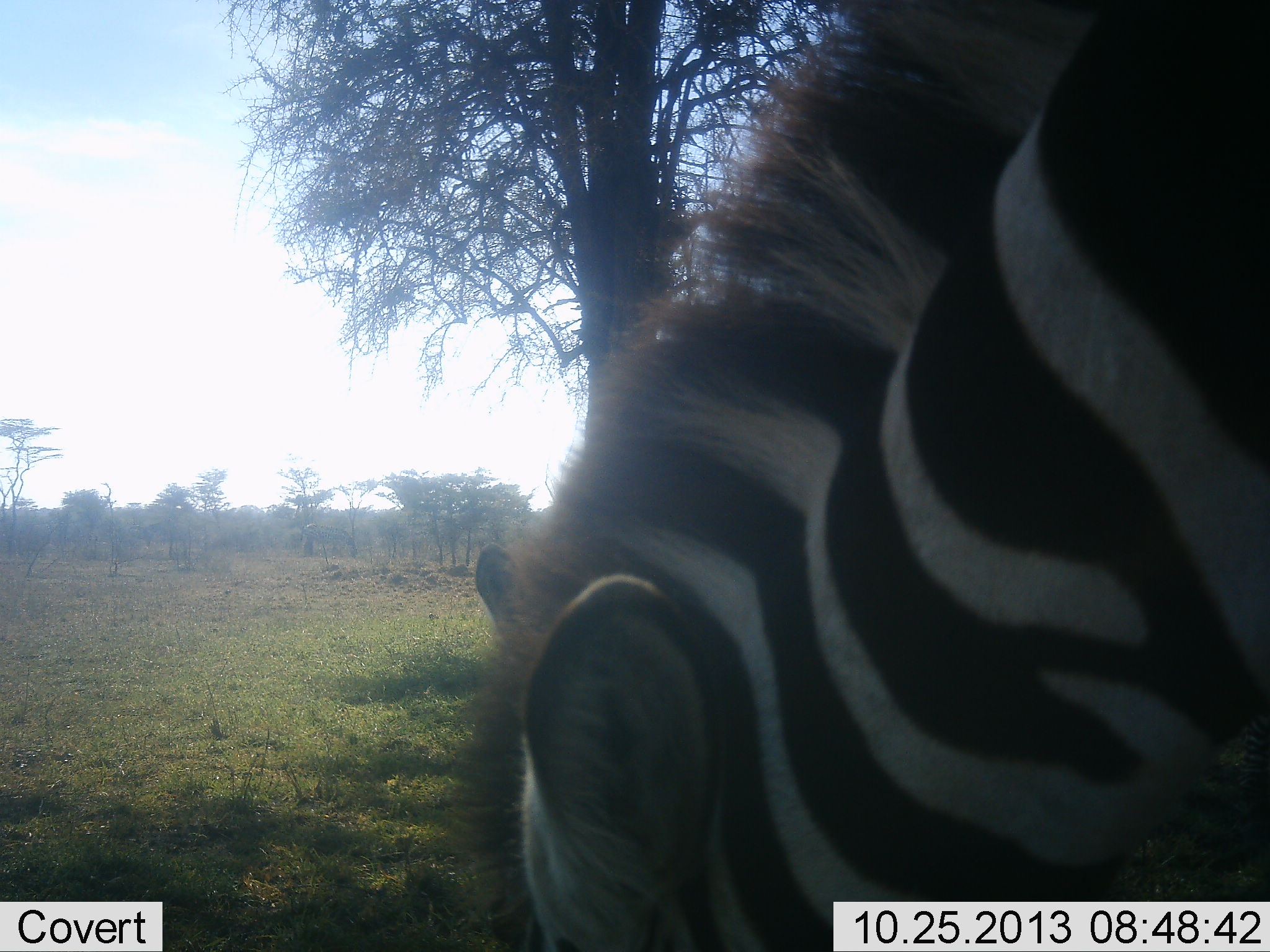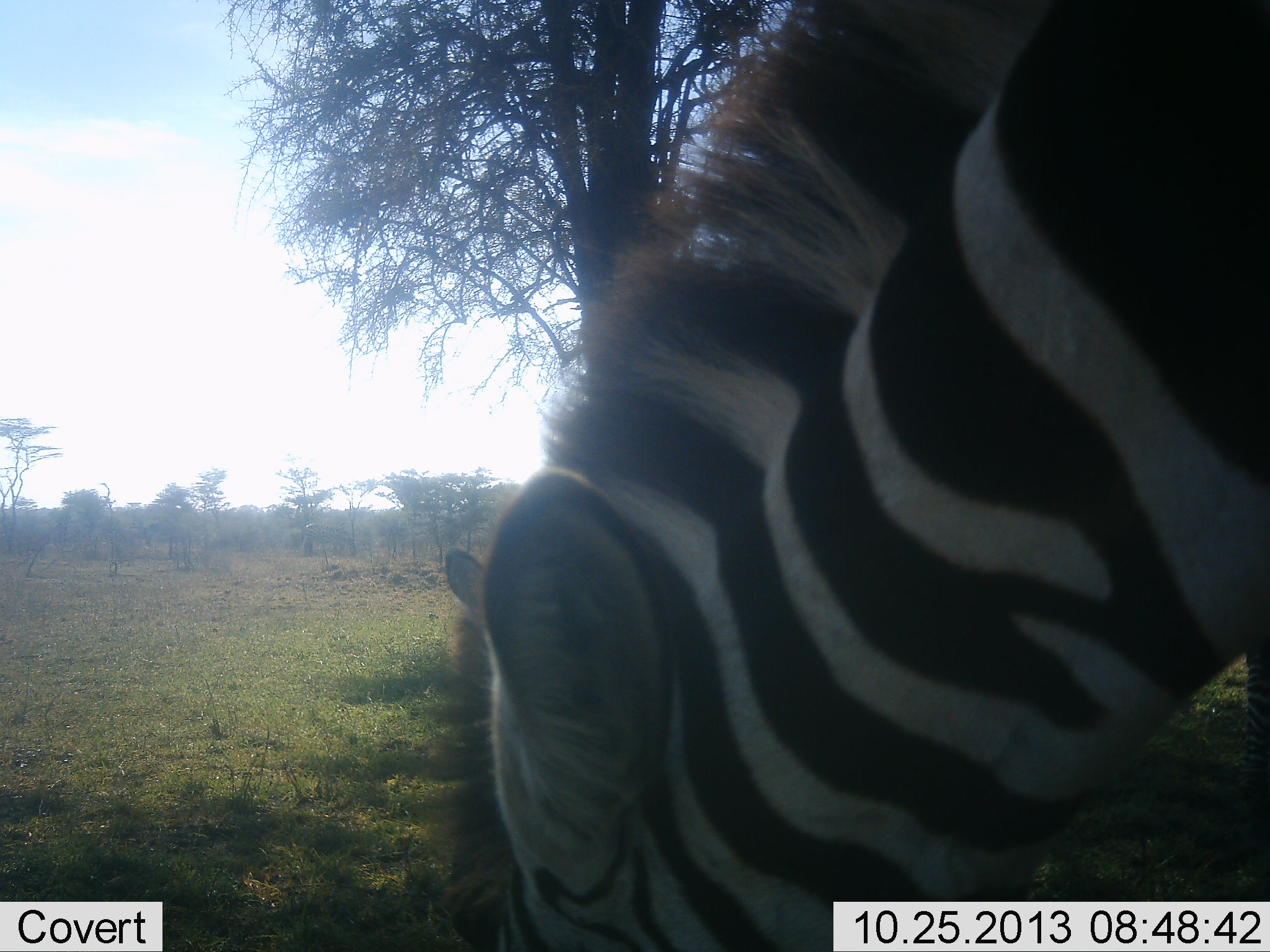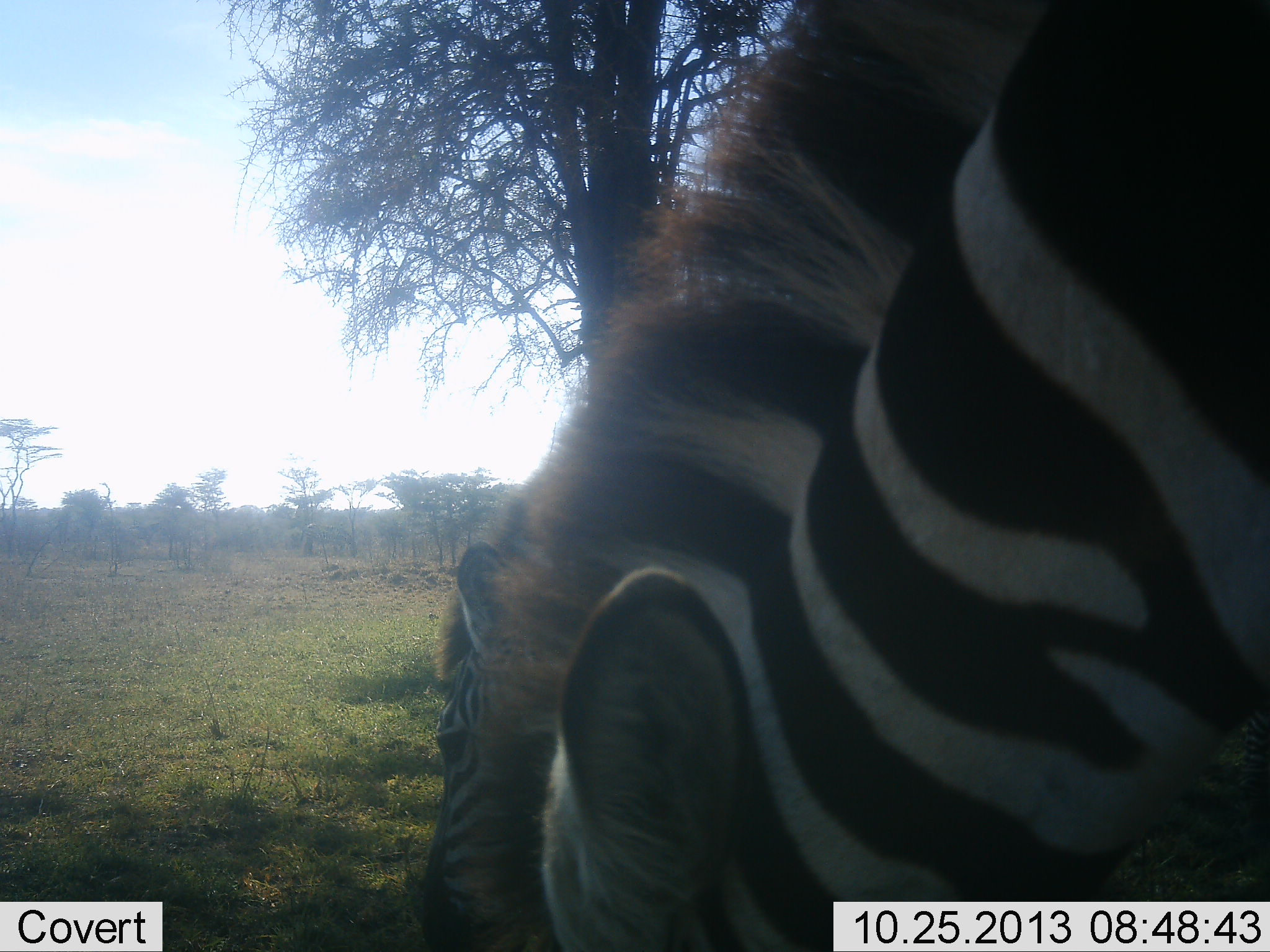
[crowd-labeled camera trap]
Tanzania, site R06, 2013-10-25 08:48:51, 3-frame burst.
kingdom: Animalia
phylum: Chordata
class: Mammalia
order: Perissodactyla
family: Equidae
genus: Equus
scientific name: Equus quagga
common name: plains zebra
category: zebra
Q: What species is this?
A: Zebra (plains zebra) (Equus quagga).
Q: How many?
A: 1.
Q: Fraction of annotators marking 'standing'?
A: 10%.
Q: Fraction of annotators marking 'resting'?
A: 10%.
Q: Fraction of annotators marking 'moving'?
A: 0%.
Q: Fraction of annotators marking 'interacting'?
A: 0%.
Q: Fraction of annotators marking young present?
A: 0%.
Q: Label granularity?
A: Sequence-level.